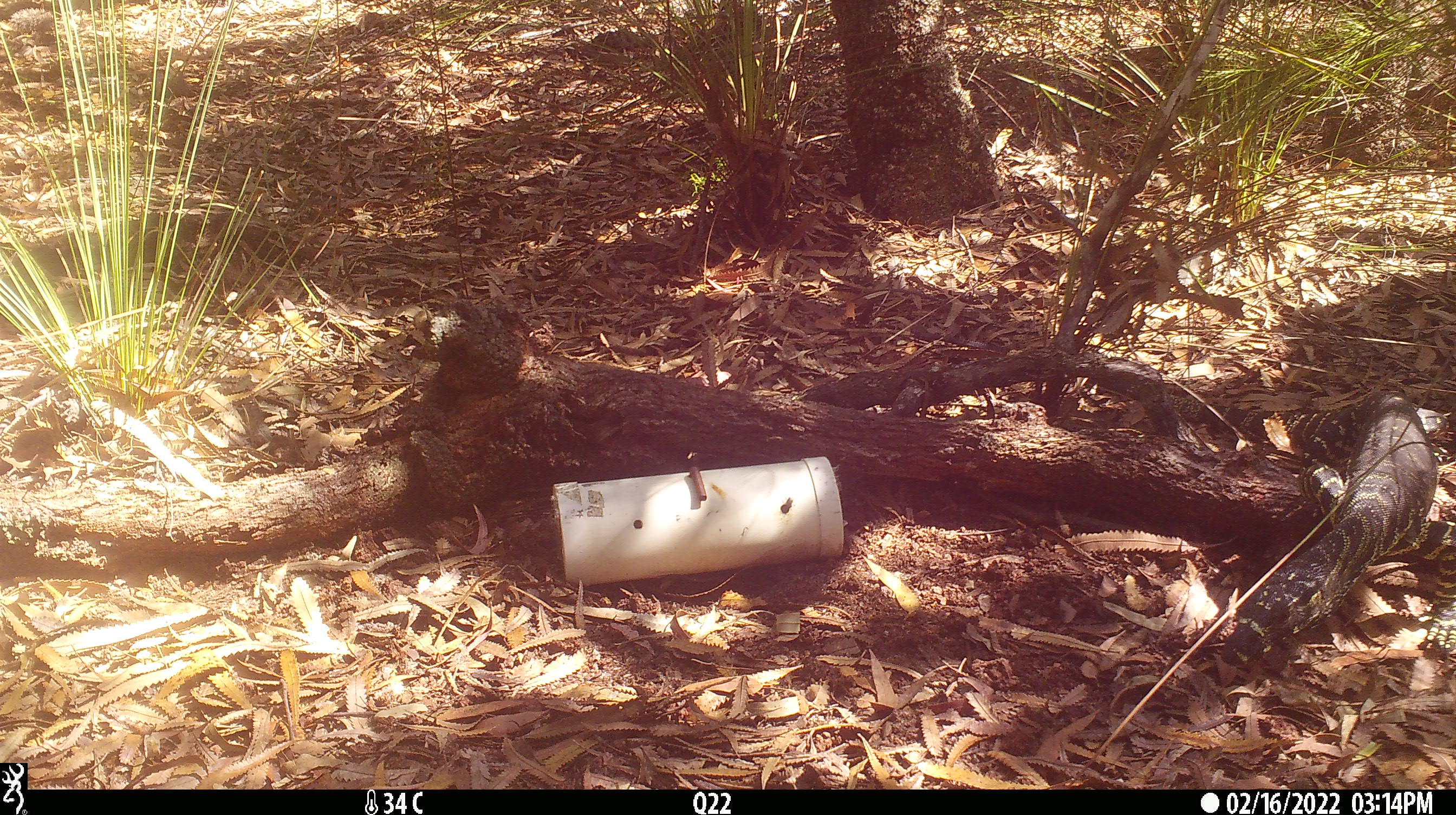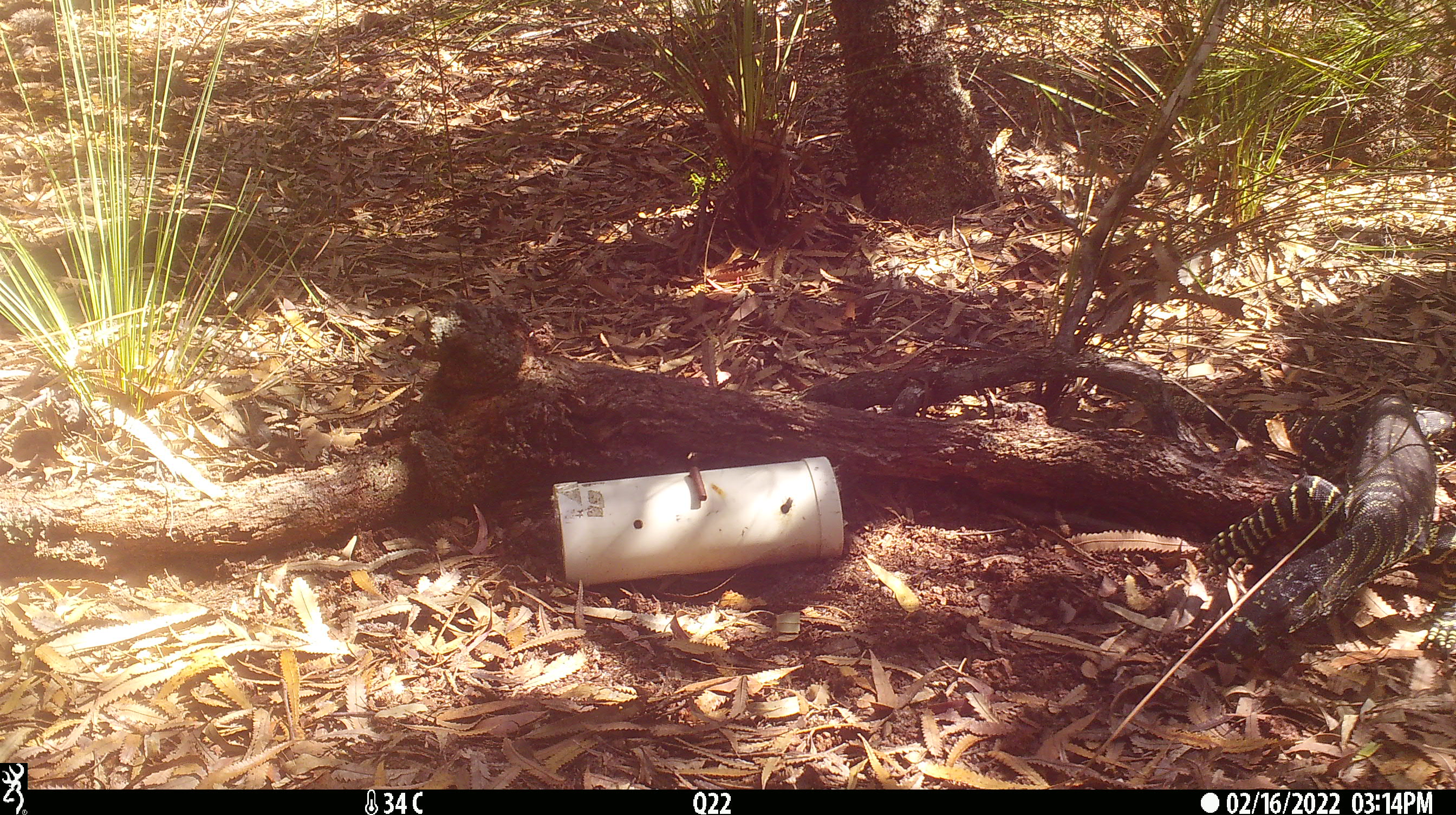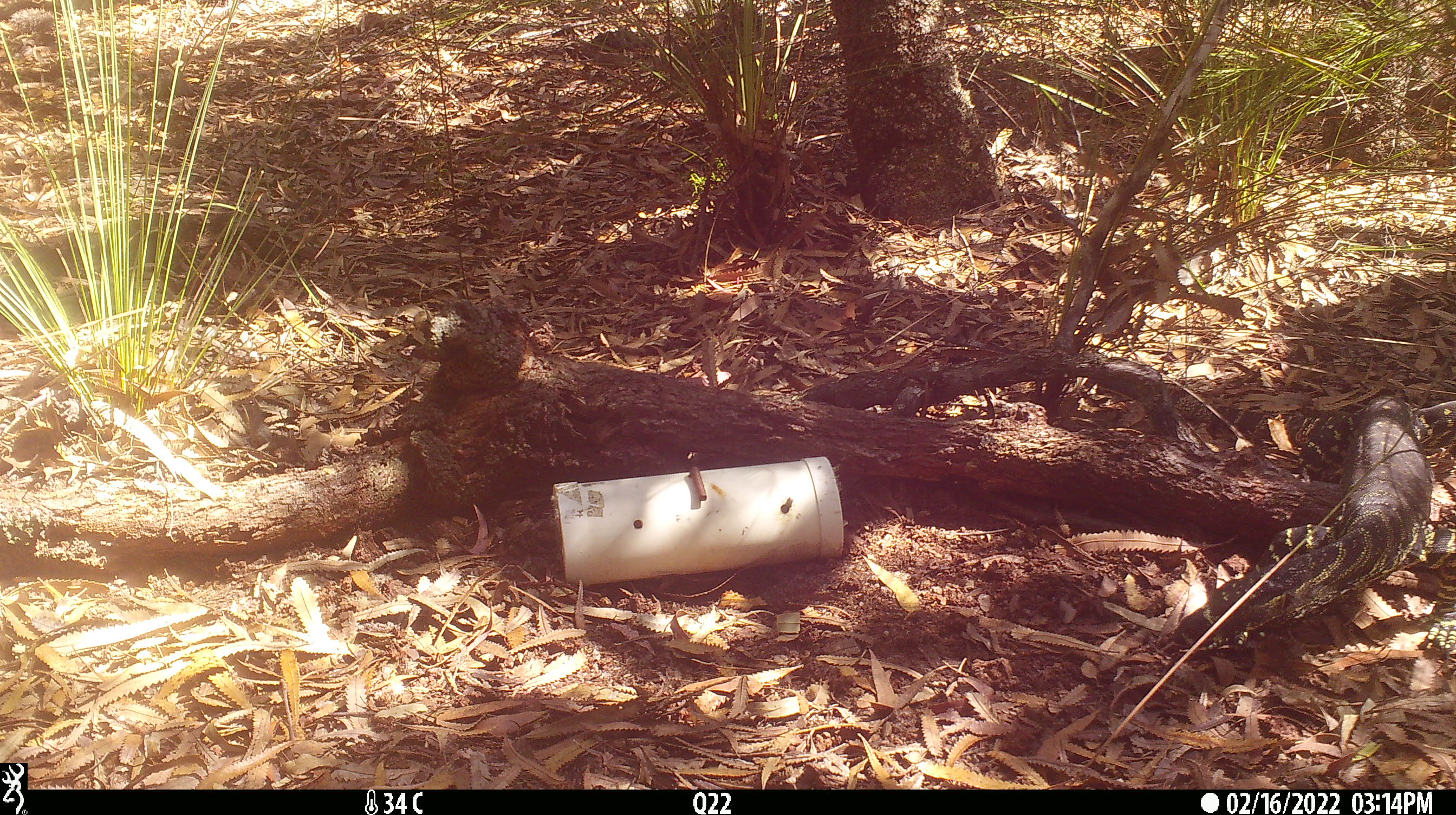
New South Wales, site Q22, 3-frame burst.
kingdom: Animalia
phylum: Chordata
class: Reptilia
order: Squamata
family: Varanidae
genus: Varanus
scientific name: Varanus varius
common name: lace monitor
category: goanna